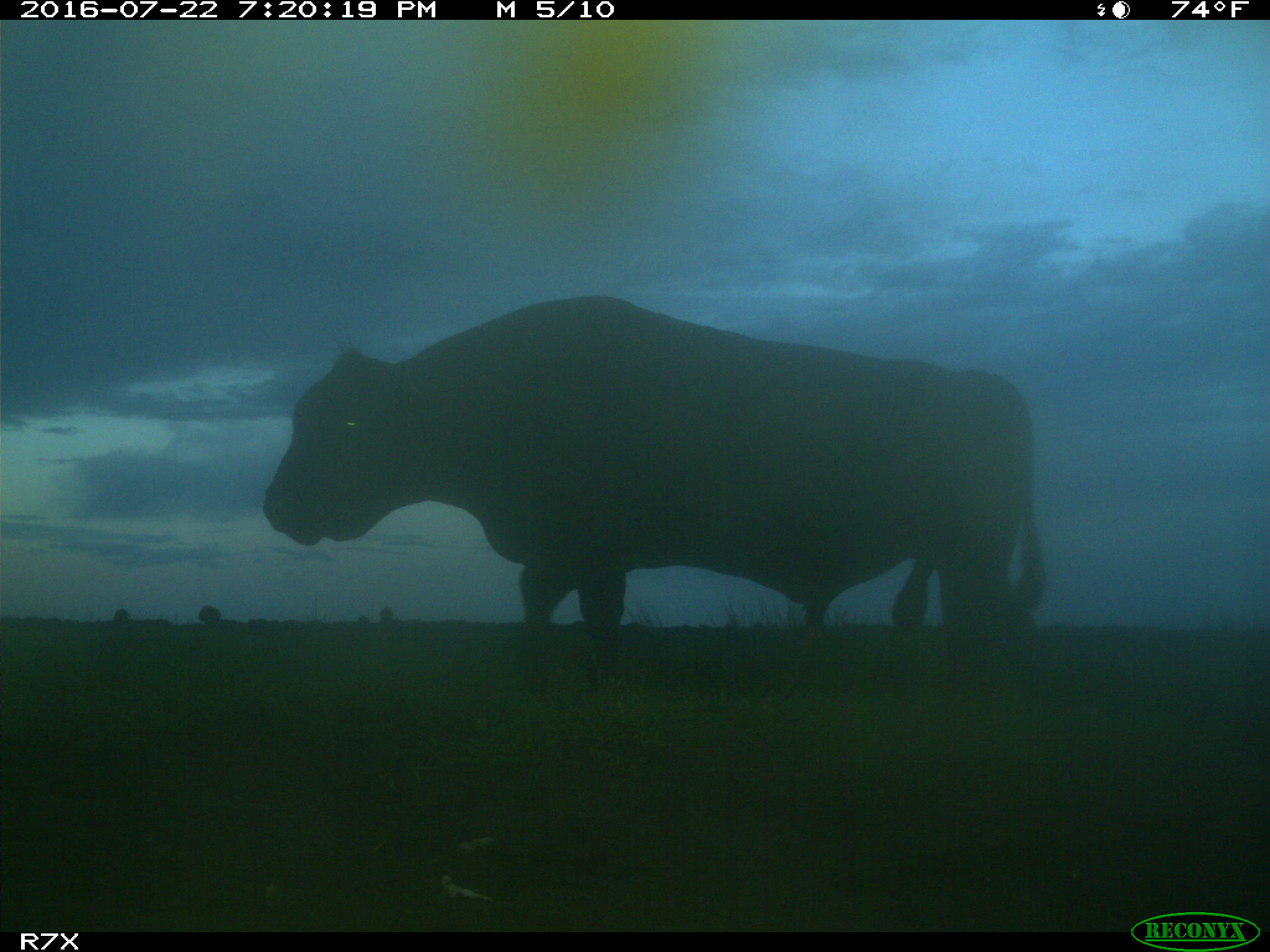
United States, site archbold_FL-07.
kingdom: Animalia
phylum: Chordata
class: Mammalia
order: Artiodactyla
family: Bovidae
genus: Bos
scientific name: Bos taurus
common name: domestic cow